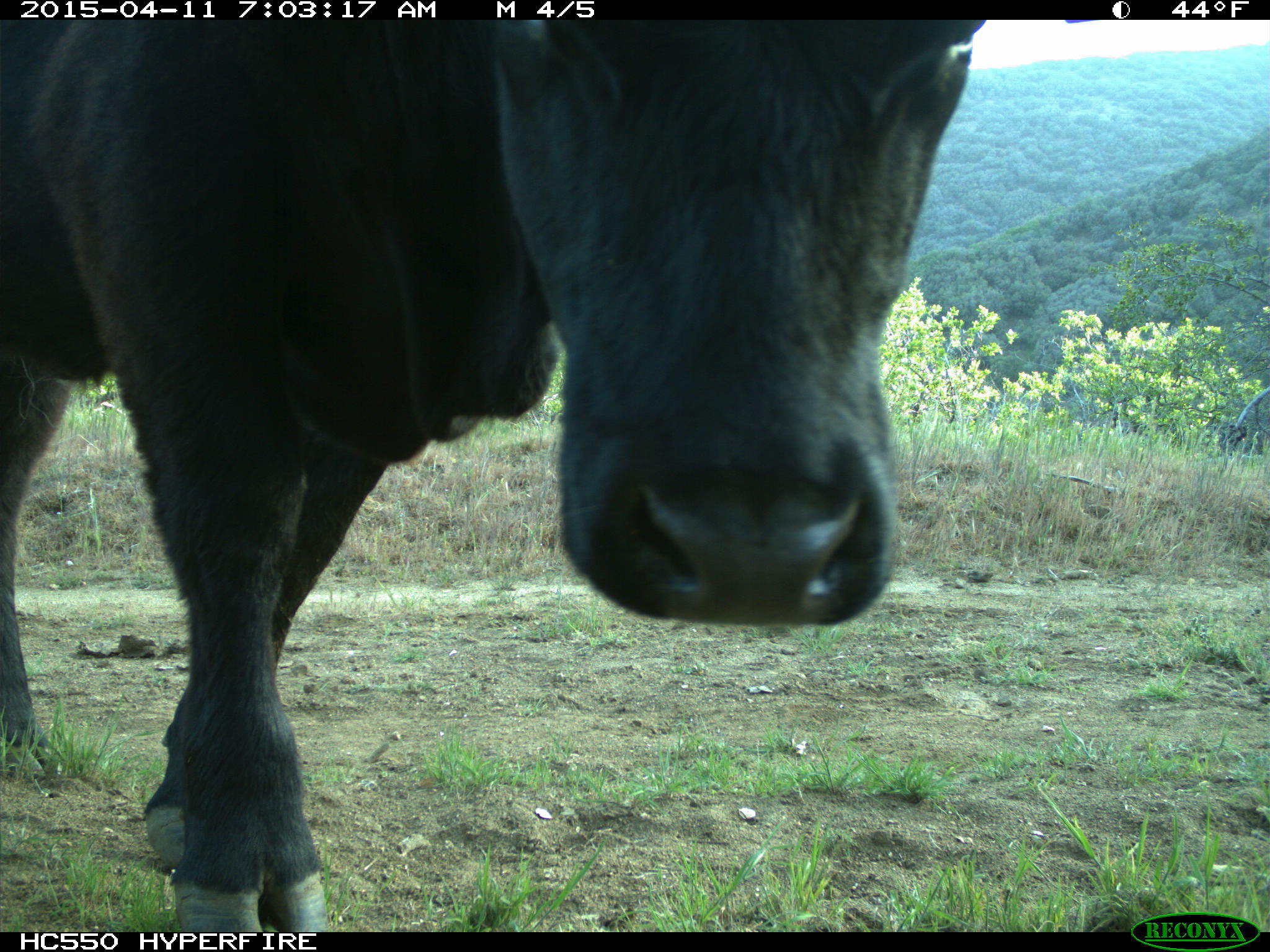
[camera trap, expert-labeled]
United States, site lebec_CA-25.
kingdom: Animalia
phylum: Chordata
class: Mammalia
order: Artiodactyla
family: Bovidae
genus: Bos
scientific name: Bos taurus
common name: domestic cow